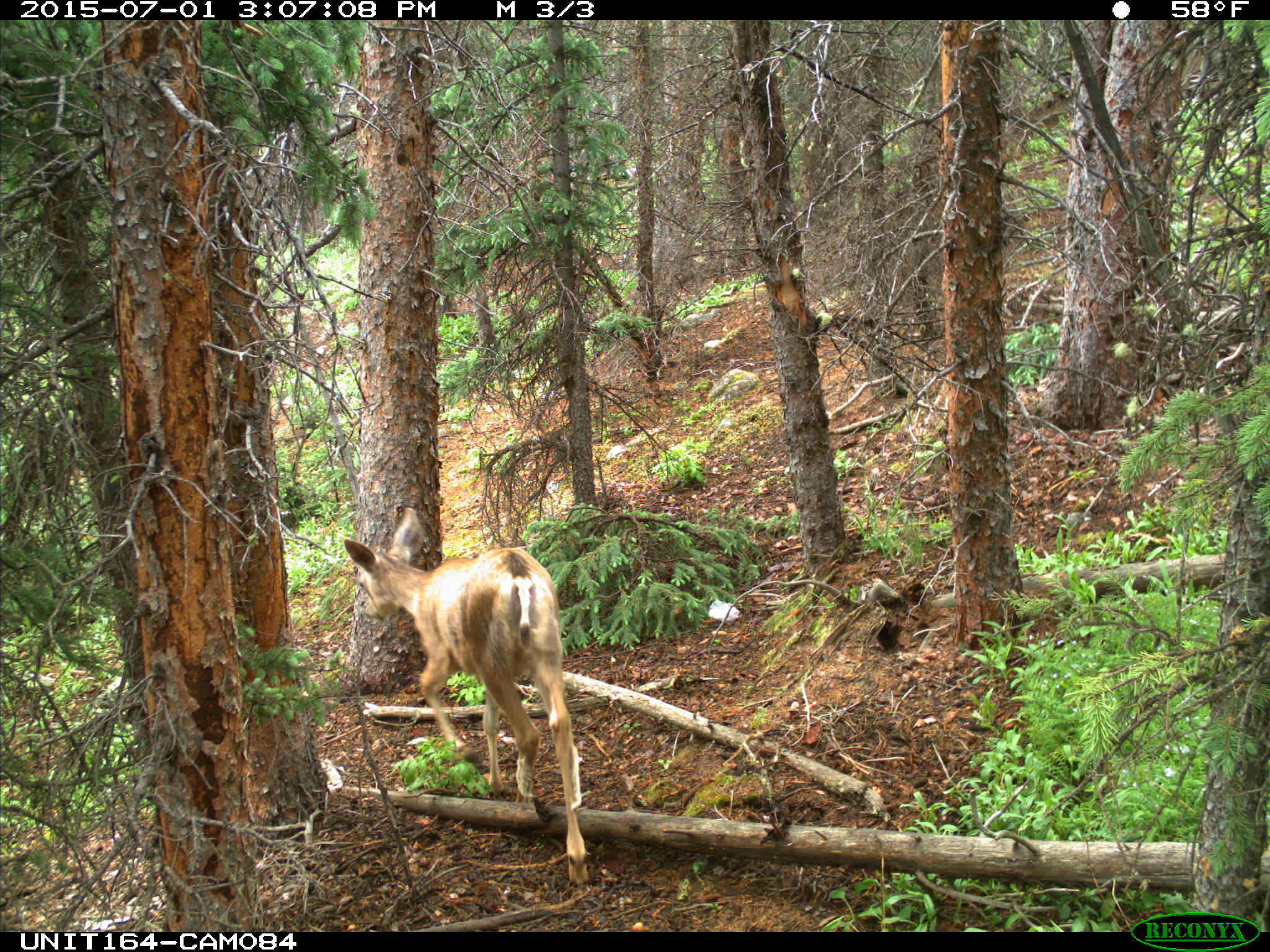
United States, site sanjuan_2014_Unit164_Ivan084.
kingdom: Animalia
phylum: Chordata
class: Mammalia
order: Artiodactyla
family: Cervidae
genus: Odocoileus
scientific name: Odocoileus hemionus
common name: mule deer